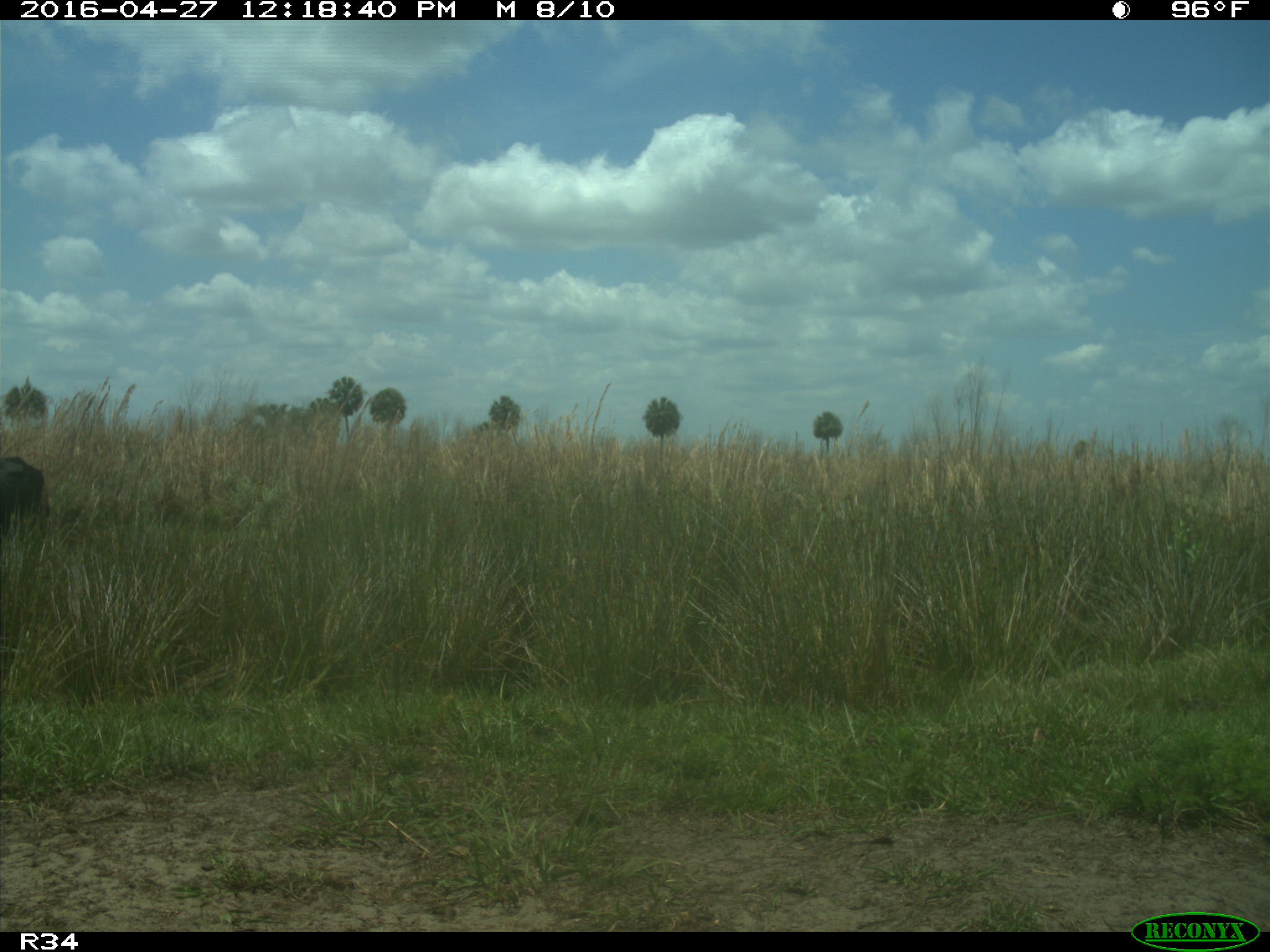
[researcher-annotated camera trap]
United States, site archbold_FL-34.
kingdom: Animalia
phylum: Chordata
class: Mammalia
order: Artiodactyla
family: Bovidae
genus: Bos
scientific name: Bos taurus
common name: domestic cow